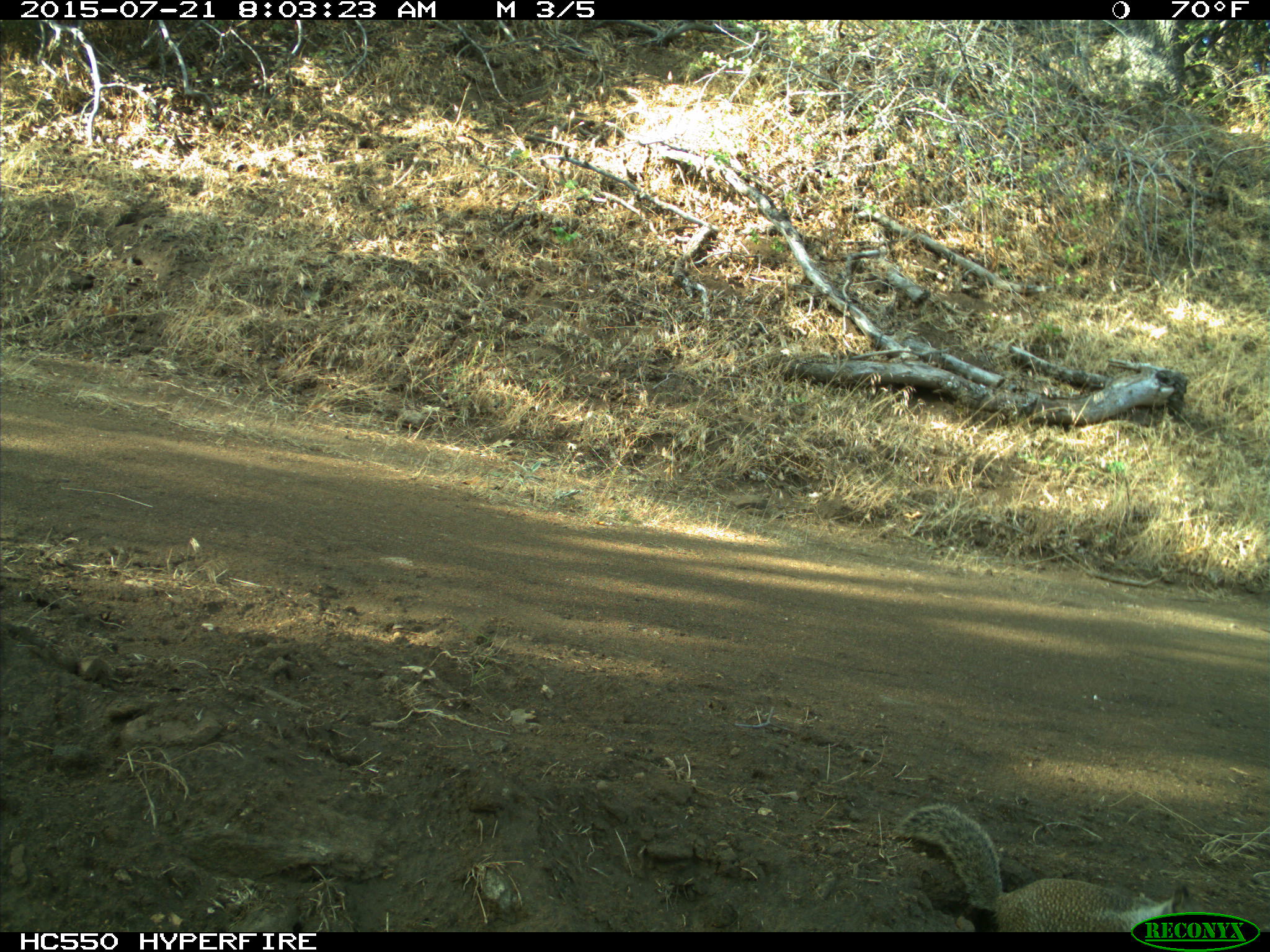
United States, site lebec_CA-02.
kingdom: Animalia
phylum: Chordata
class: Mammalia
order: Rodentia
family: Sciuridae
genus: Otospermophilus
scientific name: Otospermophilus beecheyi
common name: california ground squirrel